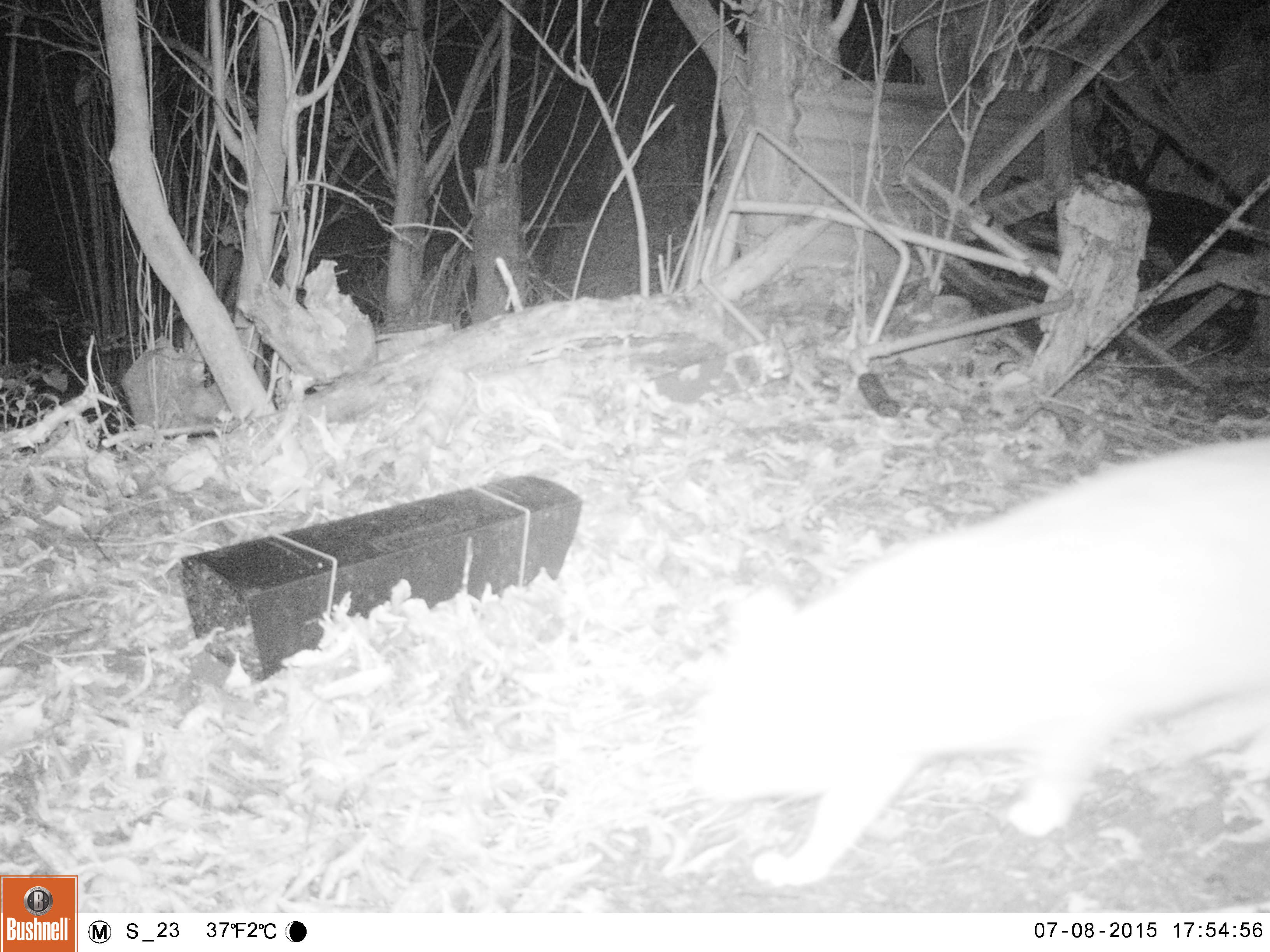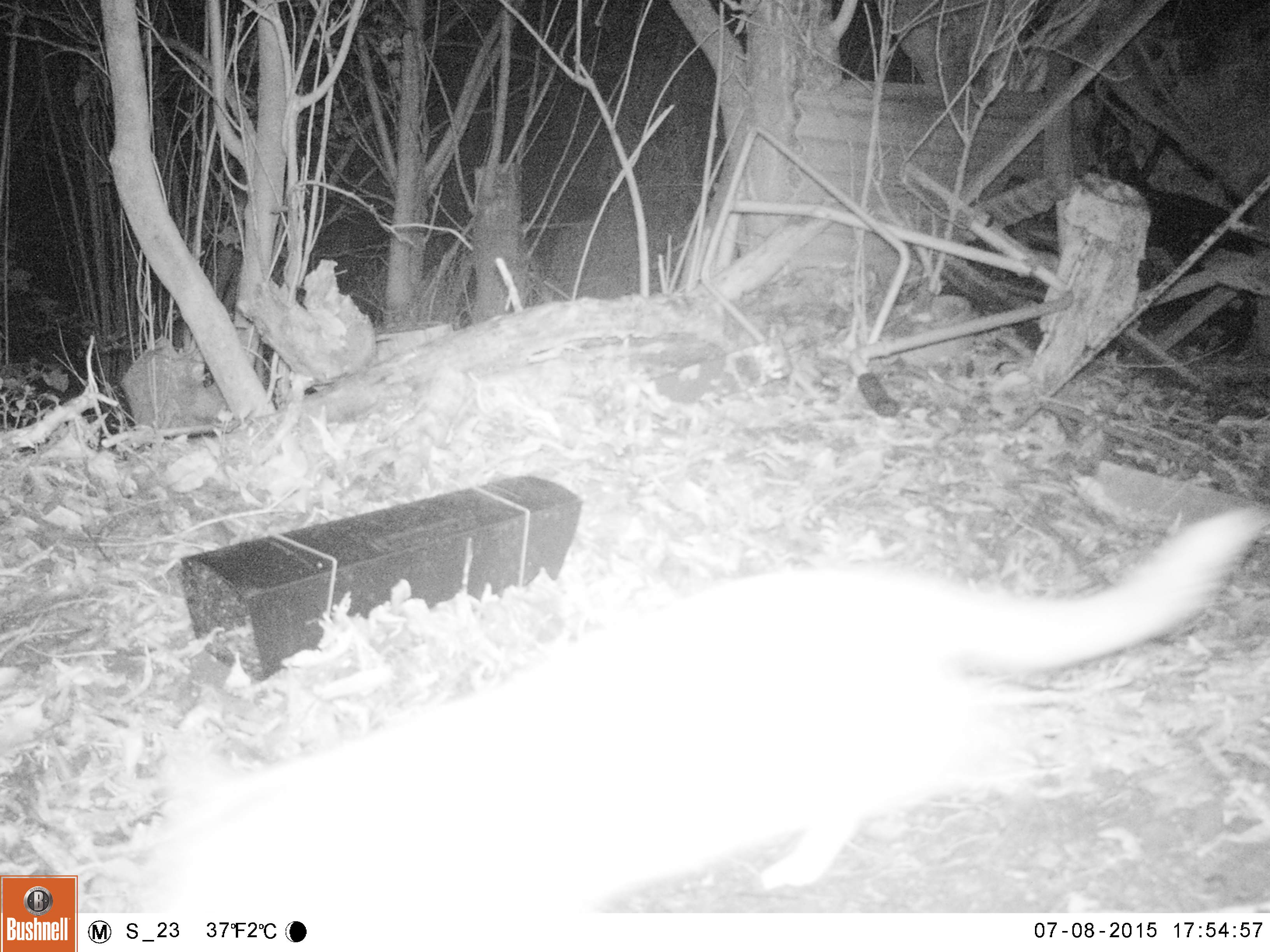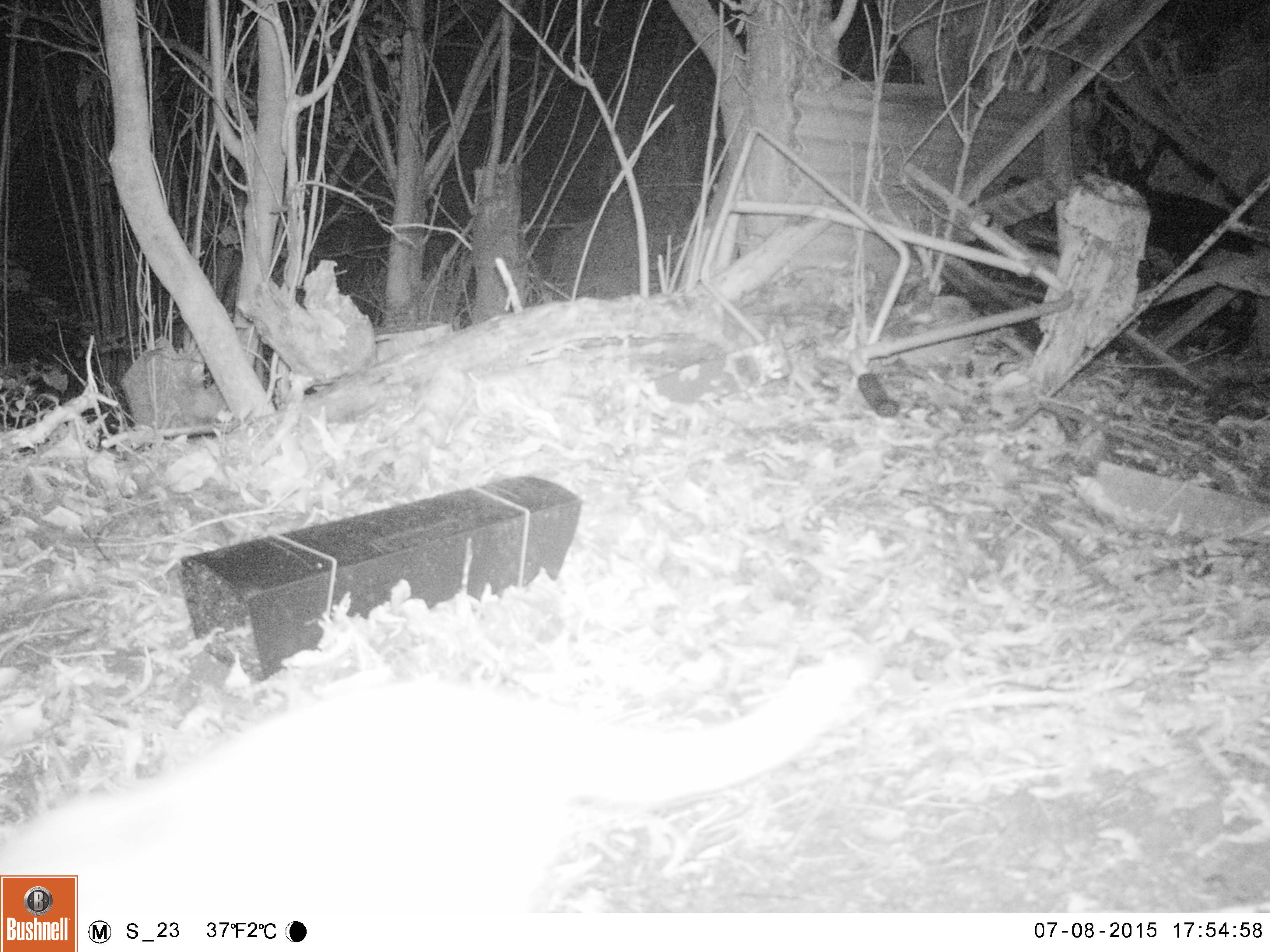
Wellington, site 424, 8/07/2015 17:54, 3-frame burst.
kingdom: Animalia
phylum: Chordata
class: Mammalia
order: Carnivora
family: Felidae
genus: Felis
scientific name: Felis catus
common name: cat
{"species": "cat (Felis catus)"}